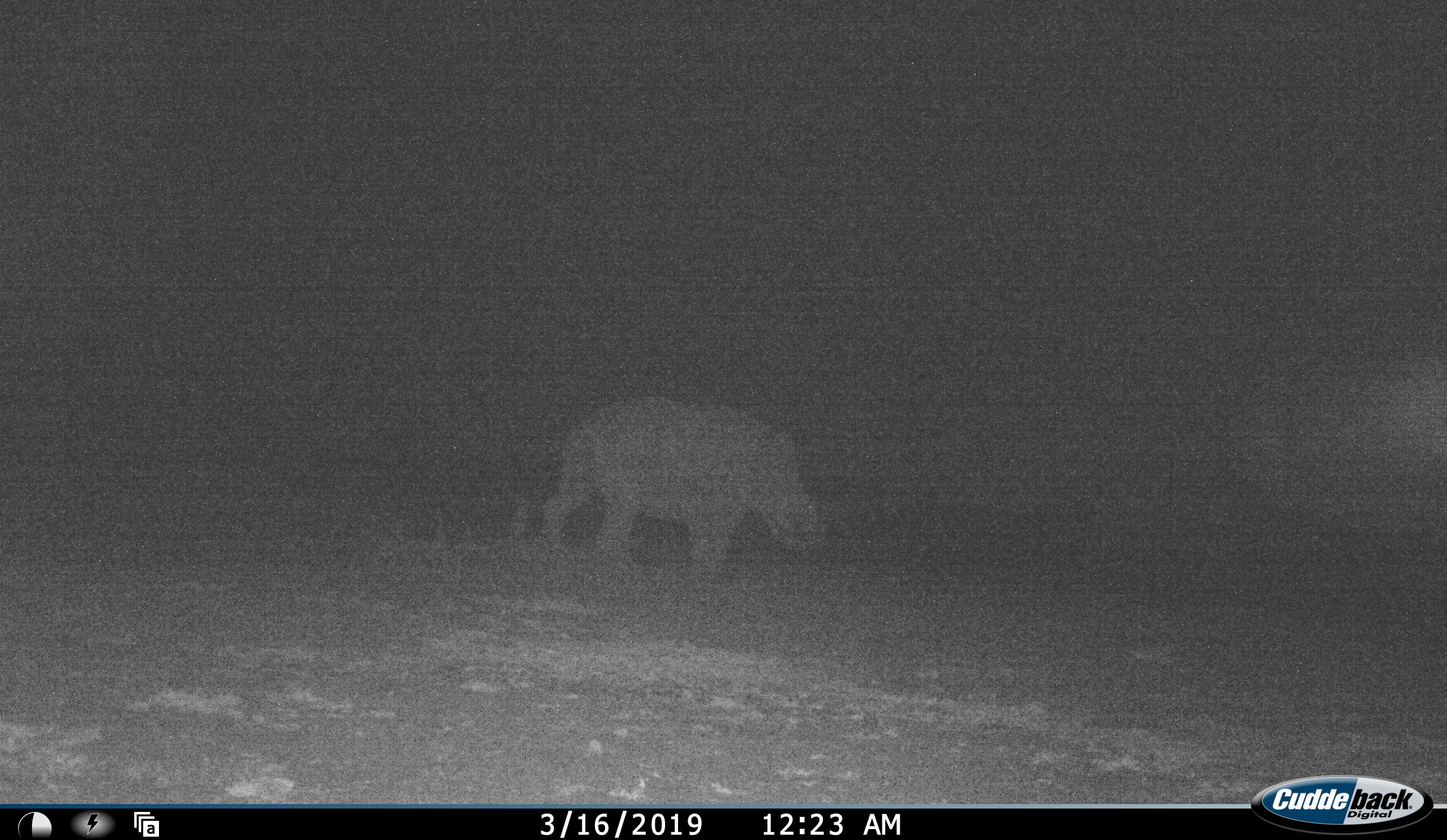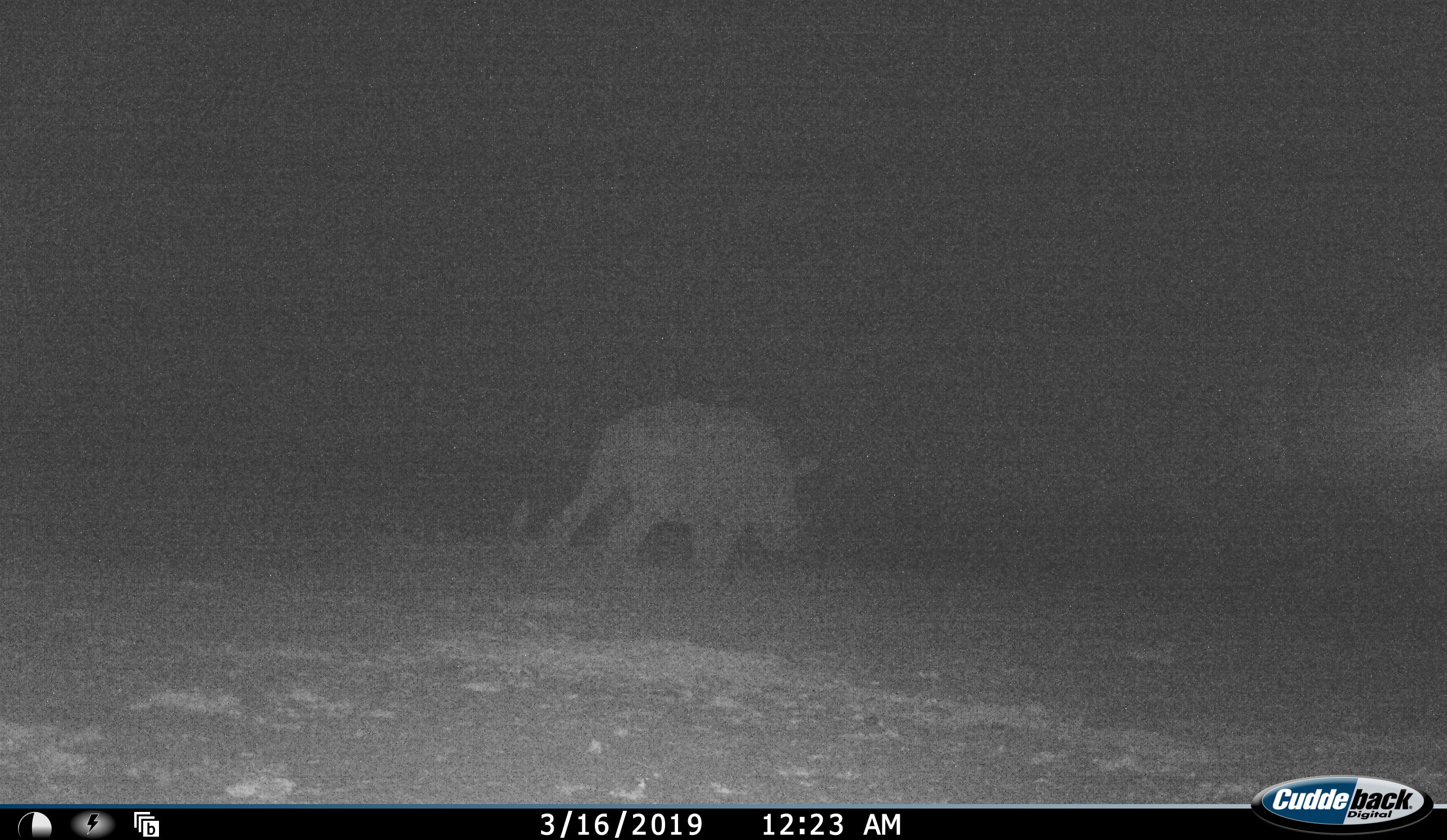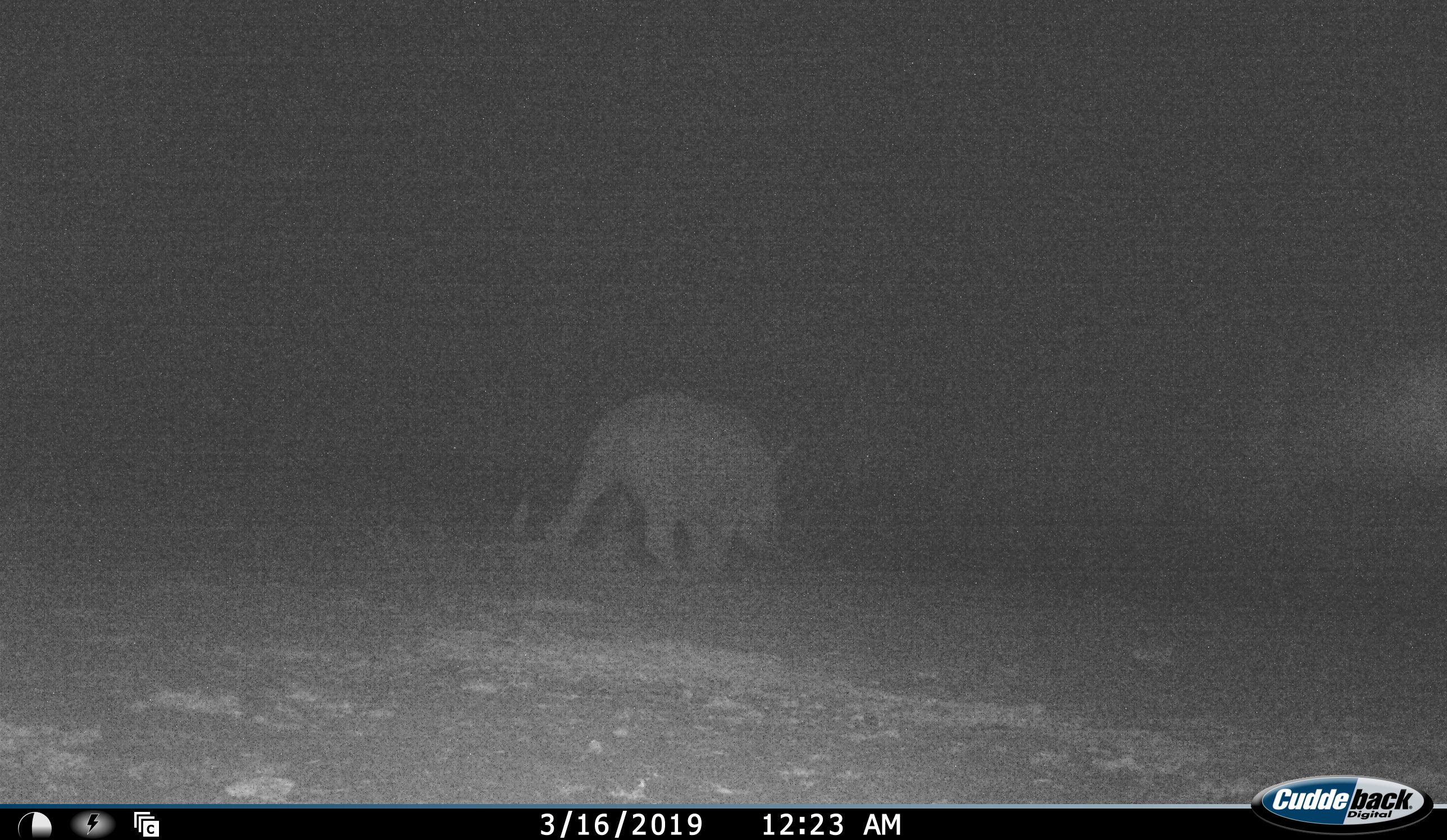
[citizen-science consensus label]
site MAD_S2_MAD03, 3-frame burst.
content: unidentified animal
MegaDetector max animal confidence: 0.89